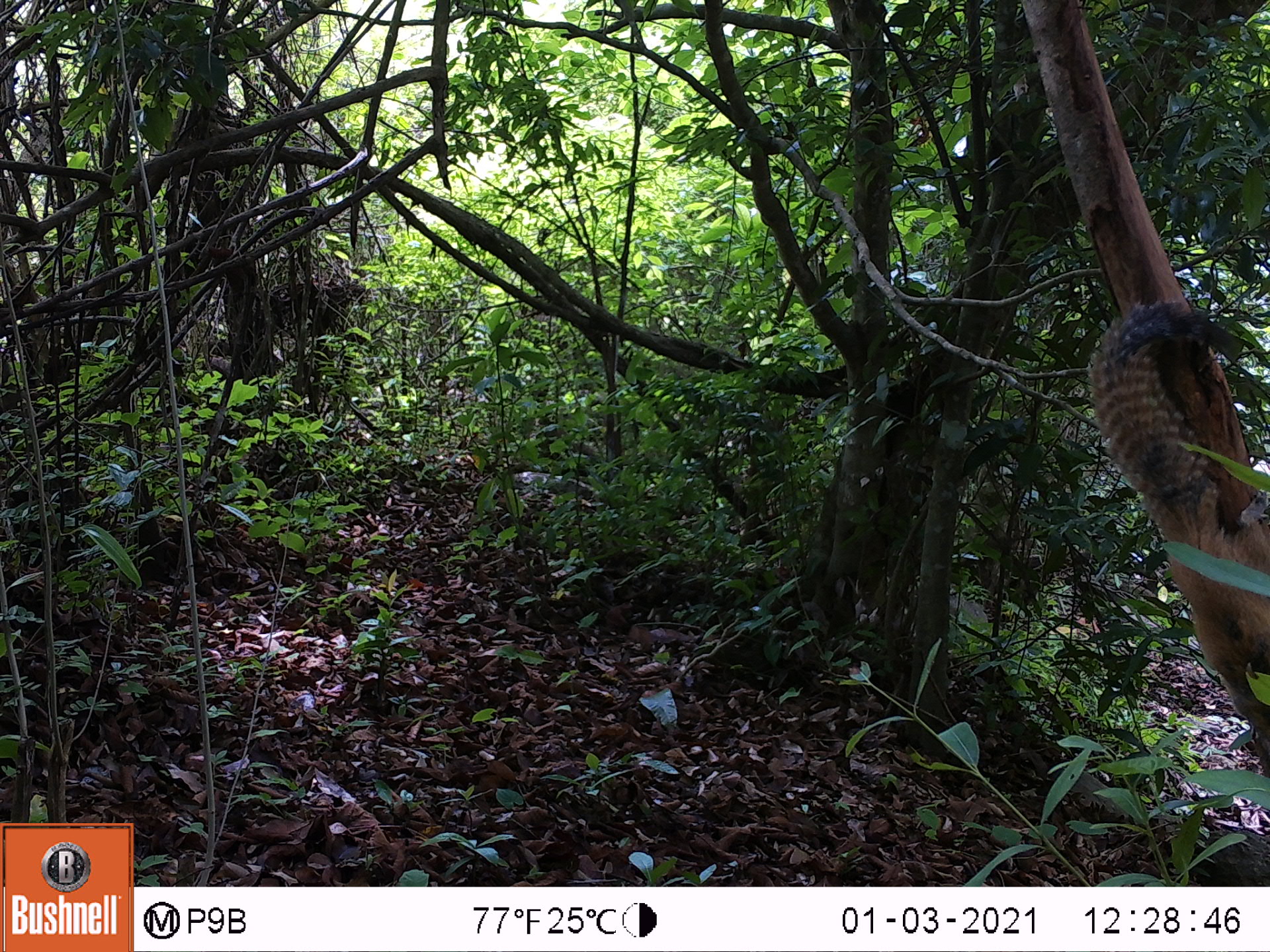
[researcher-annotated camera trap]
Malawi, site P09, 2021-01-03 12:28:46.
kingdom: Animalia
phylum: Chordata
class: Mammalia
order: Rodentia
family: Sciuridae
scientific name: Sciuridae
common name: squirrel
Squirrel (Sciuridae), count 1.